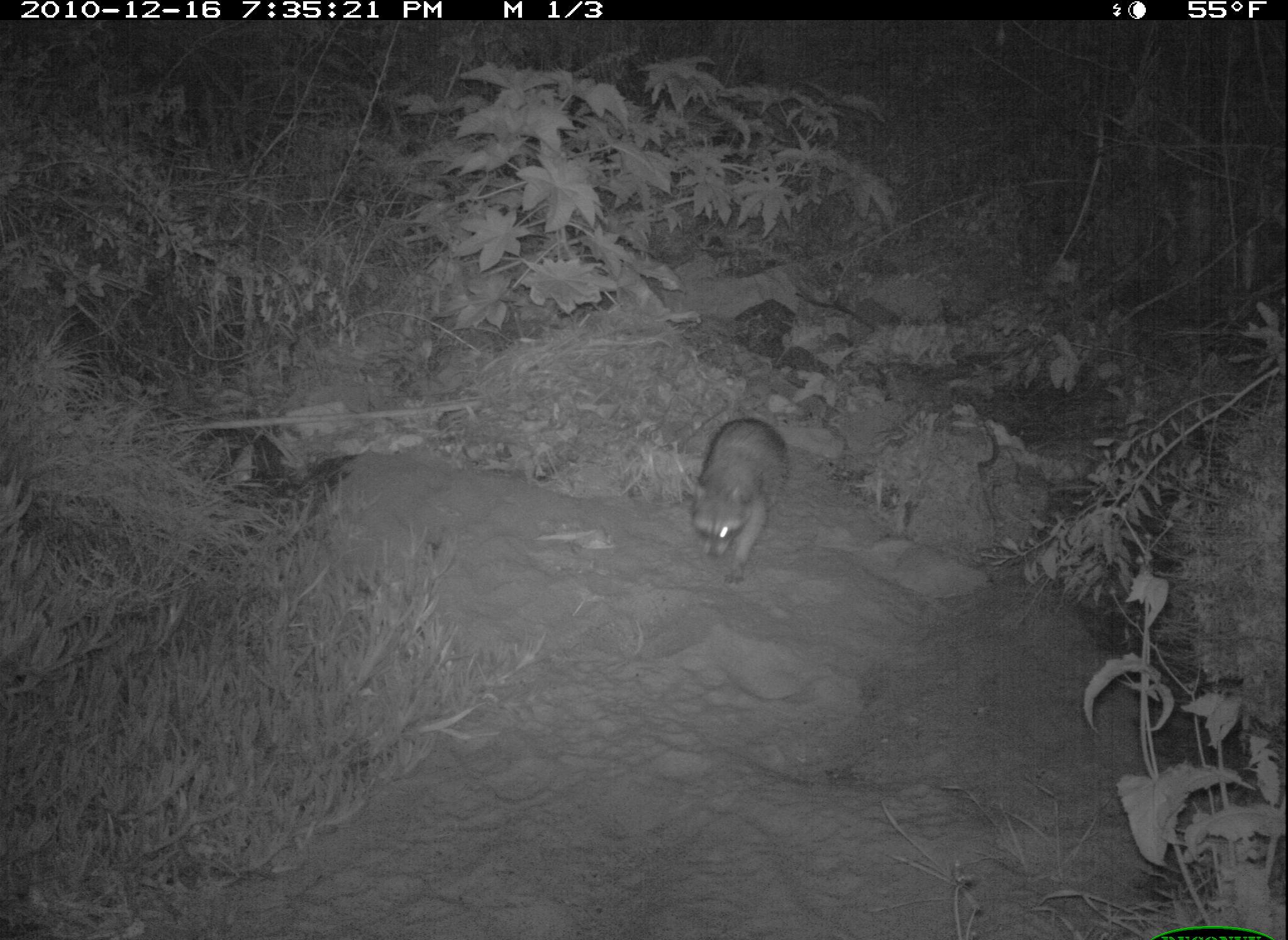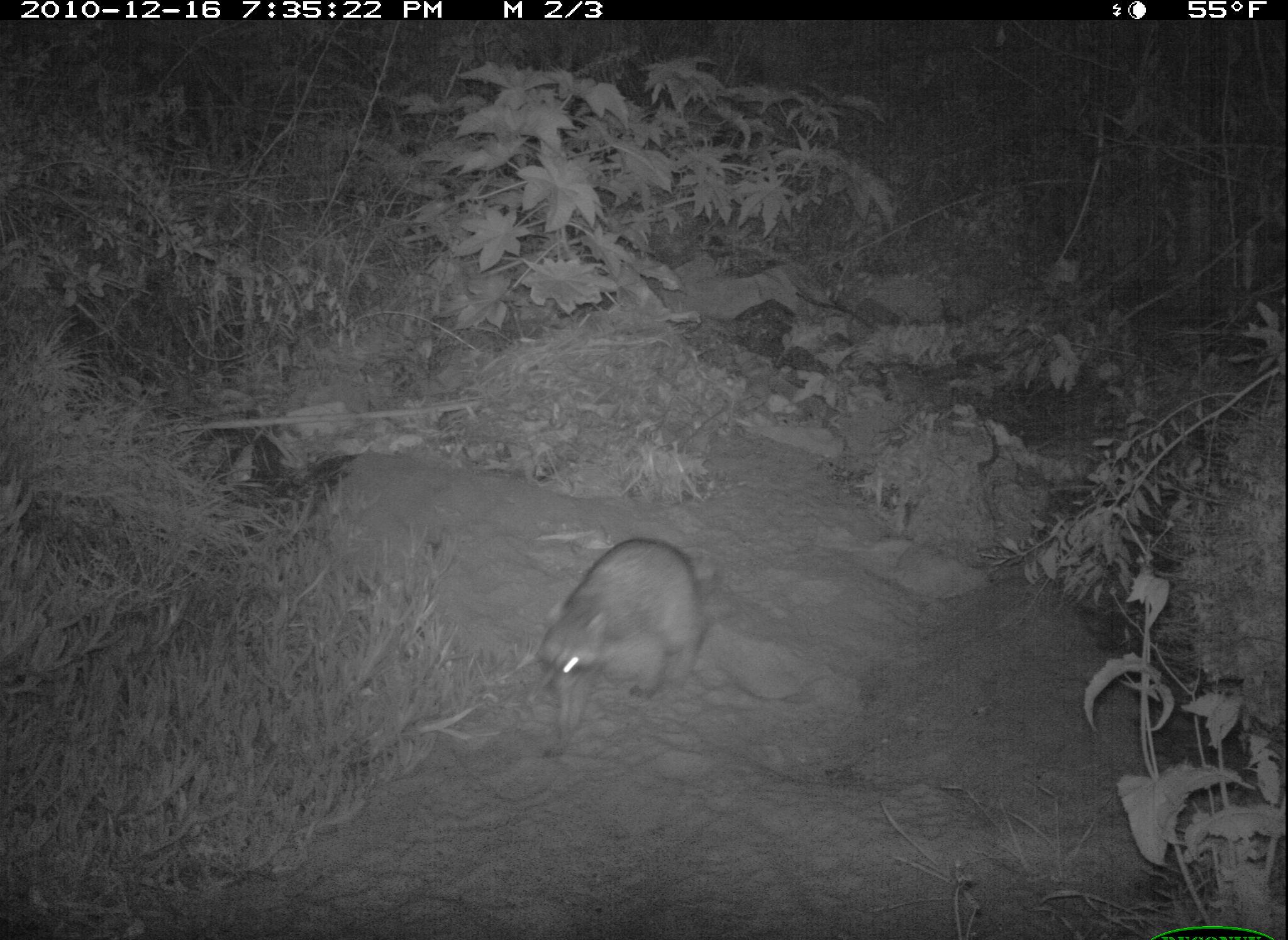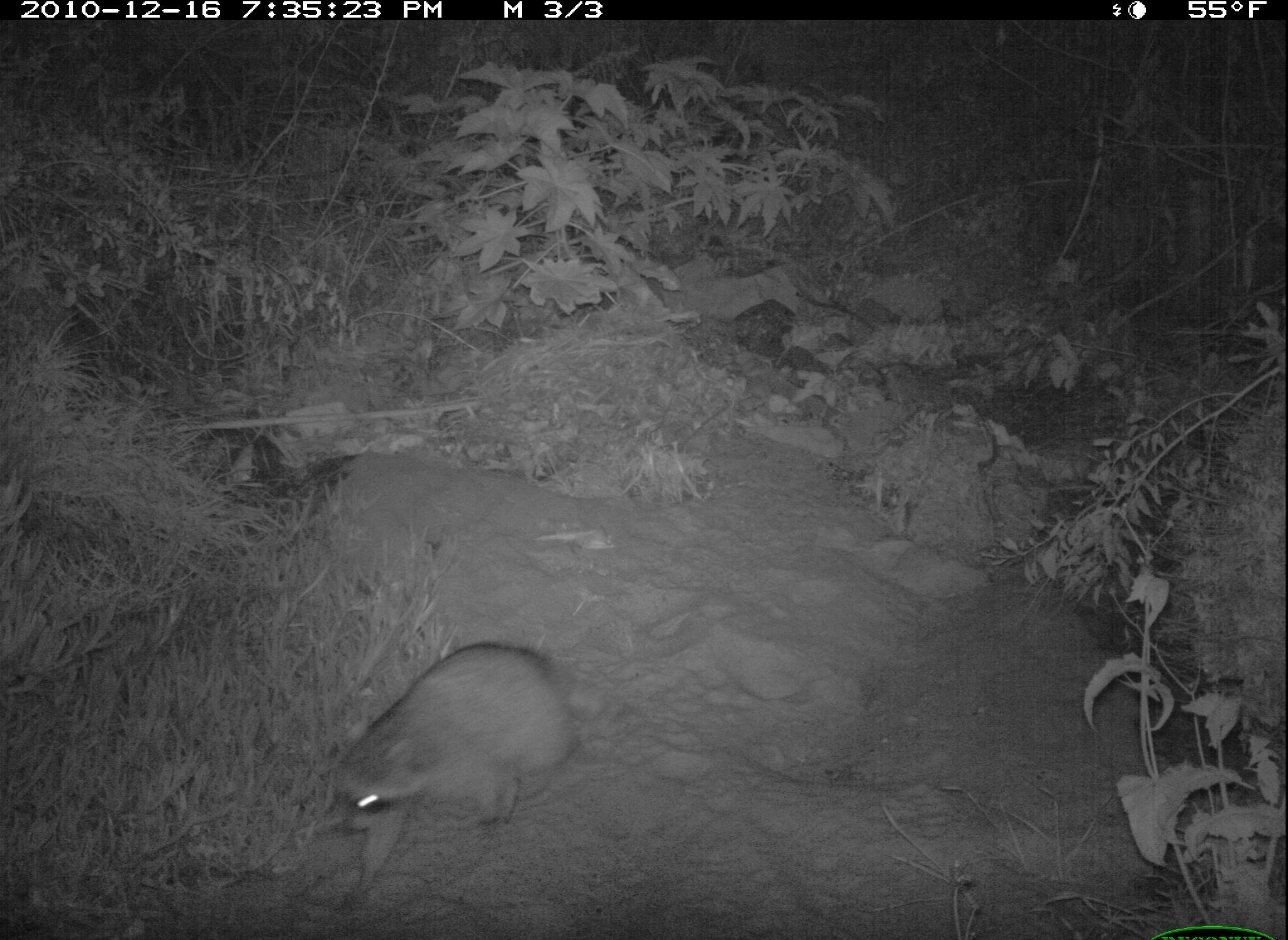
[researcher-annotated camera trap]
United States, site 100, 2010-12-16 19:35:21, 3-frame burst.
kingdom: Animalia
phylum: Chordata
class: Mammalia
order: Carnivora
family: Procyonidae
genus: Procyon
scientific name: Procyon lotor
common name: raccoon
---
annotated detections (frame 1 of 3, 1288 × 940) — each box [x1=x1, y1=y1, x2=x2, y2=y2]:
raccoon: [x1=658, y1=399, x2=808, y2=585]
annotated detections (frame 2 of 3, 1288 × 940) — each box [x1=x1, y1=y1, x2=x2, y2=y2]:
raccoon: [x1=528, y1=533, x2=745, y2=738]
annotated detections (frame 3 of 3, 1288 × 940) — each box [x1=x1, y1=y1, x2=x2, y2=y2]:
raccoon: [x1=274, y1=635, x2=580, y2=871]